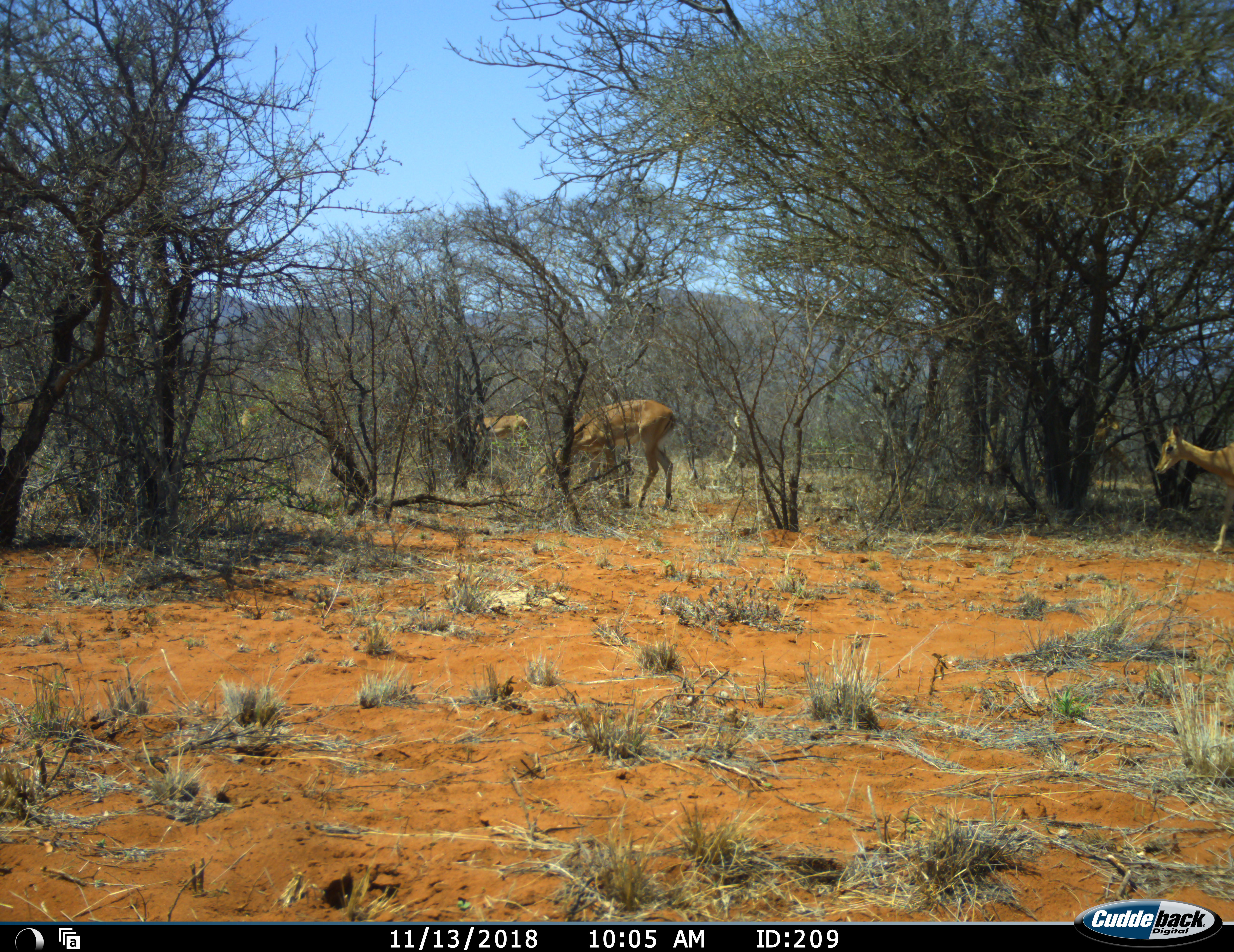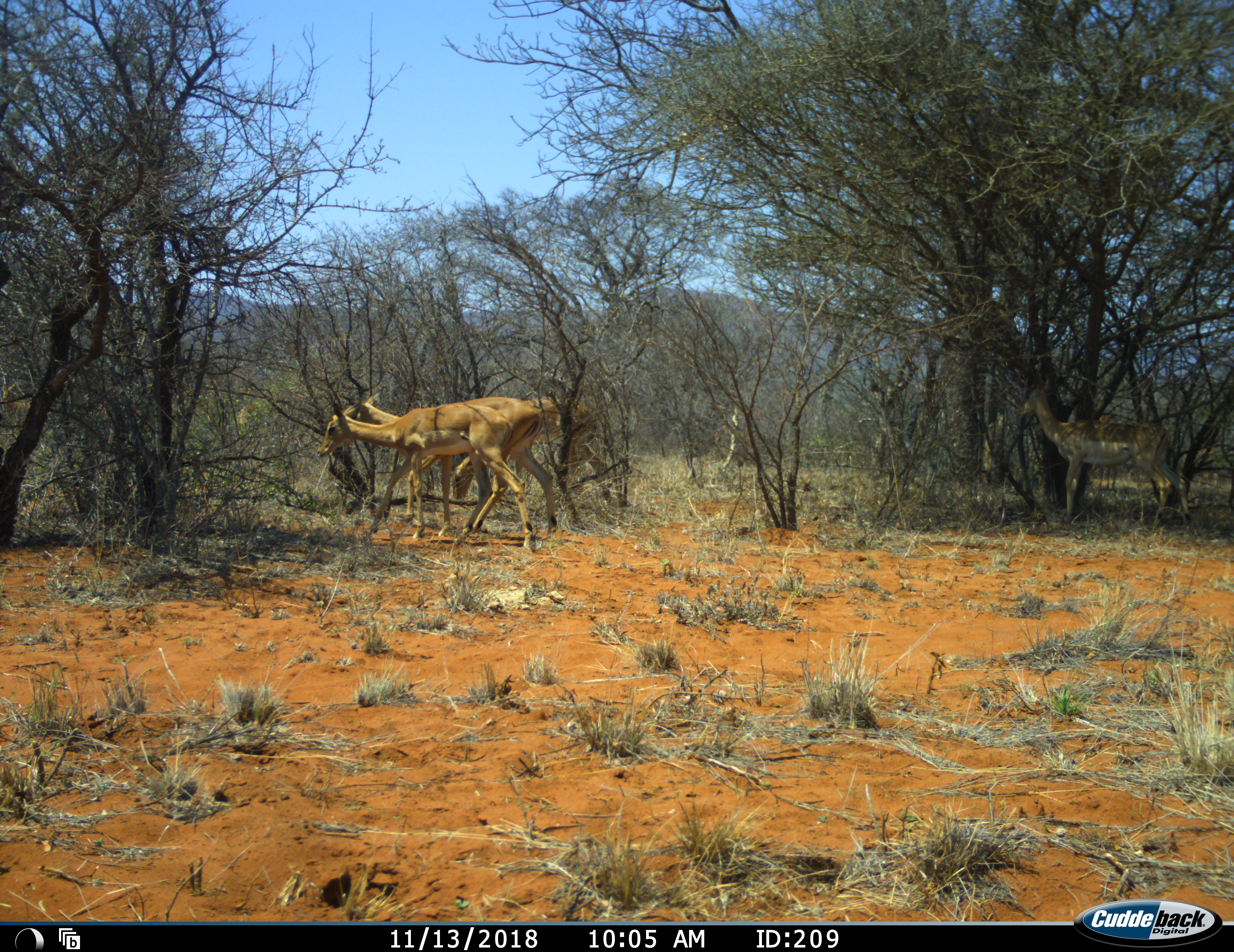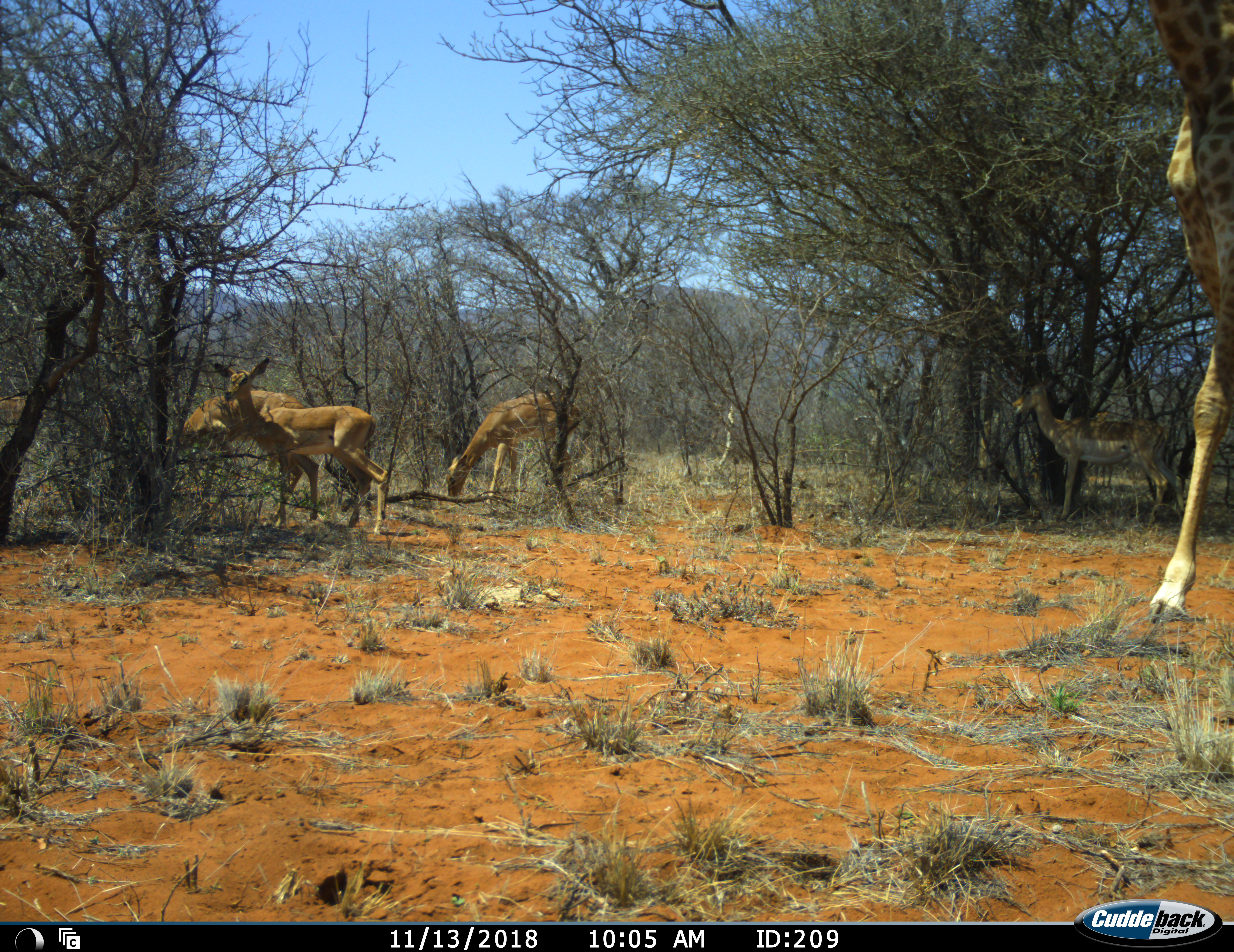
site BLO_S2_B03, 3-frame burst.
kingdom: Animalia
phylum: Chordata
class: Mammalia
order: Artiodactyla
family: Giraffidae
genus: Giraffa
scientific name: Giraffa camelopardalis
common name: giraffe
Giraffe (Giraffa camelopardalis), count 1. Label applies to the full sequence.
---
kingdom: Animalia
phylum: Chordata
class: Mammalia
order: Artiodactyla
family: Bovidae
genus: Aepyceros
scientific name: Aepyceros melampus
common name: impala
Impala (Aepyceros melampus), count 5. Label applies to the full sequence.